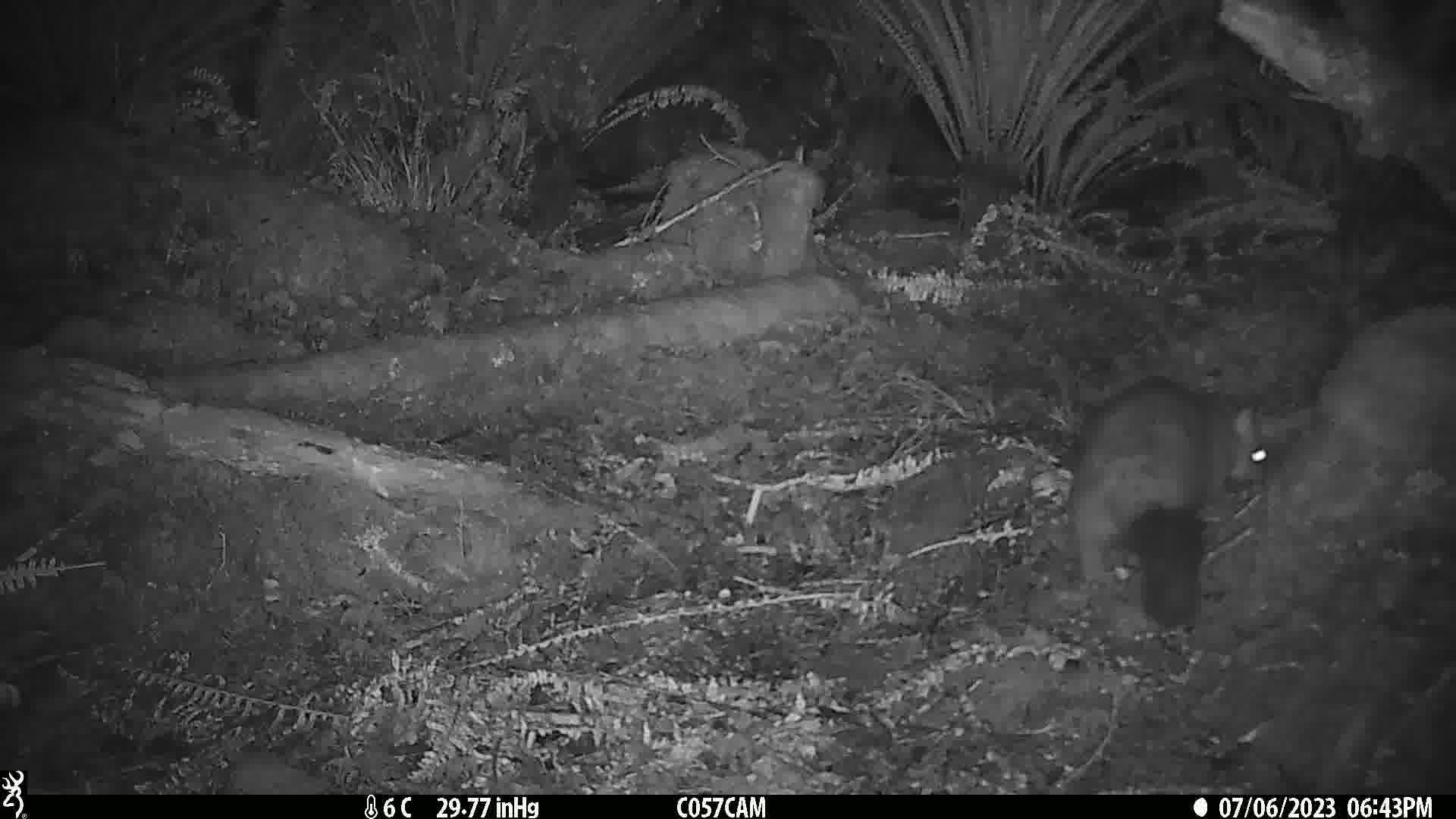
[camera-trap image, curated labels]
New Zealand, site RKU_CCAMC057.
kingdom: Animalia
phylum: Chordata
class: Mammalia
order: Diprotodontia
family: Phalangeridae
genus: Trichosurus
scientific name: Trichosurus vulpecula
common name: common brushtail possum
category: possum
Possum (common brushtail possum) (Trichosurus vulpecula).